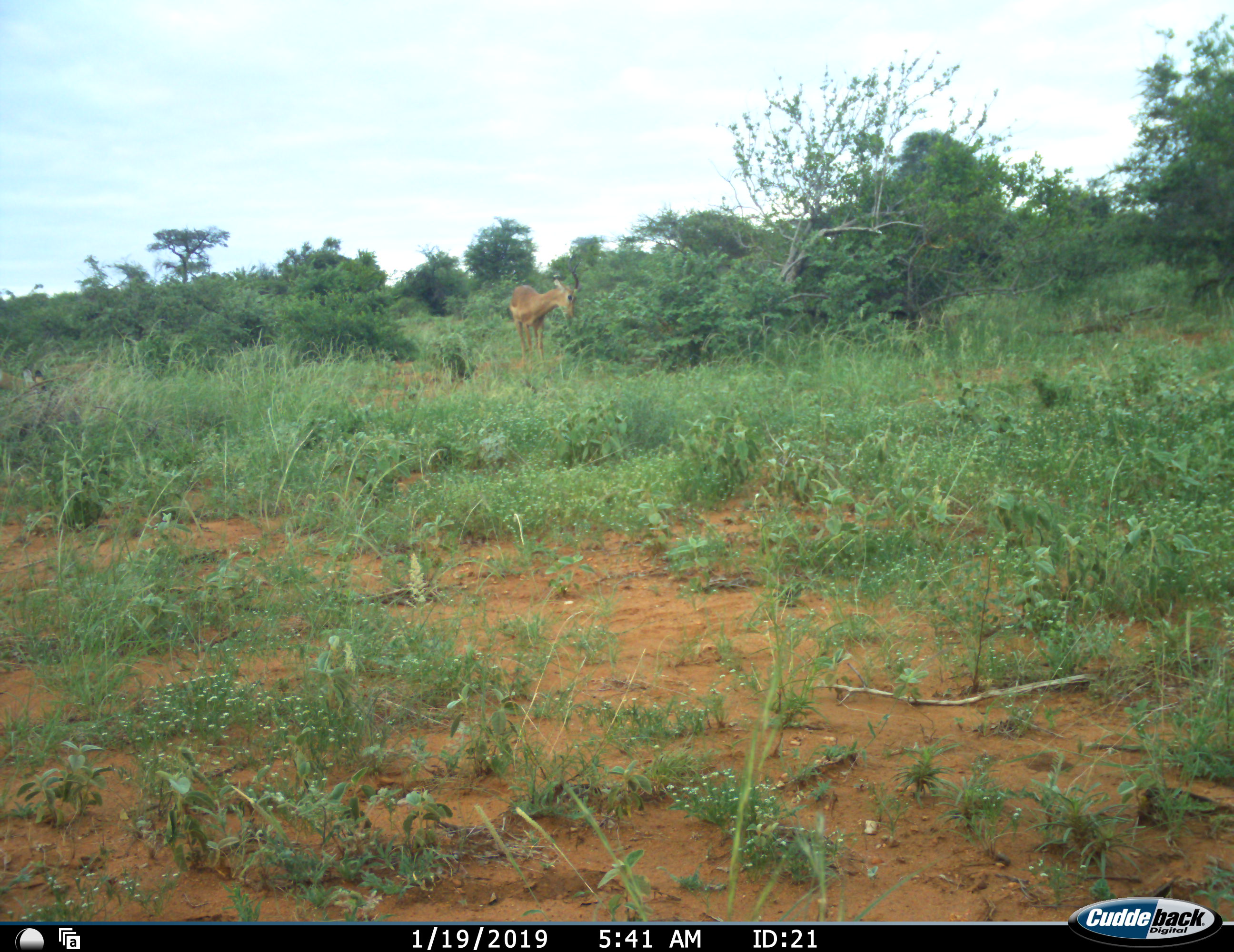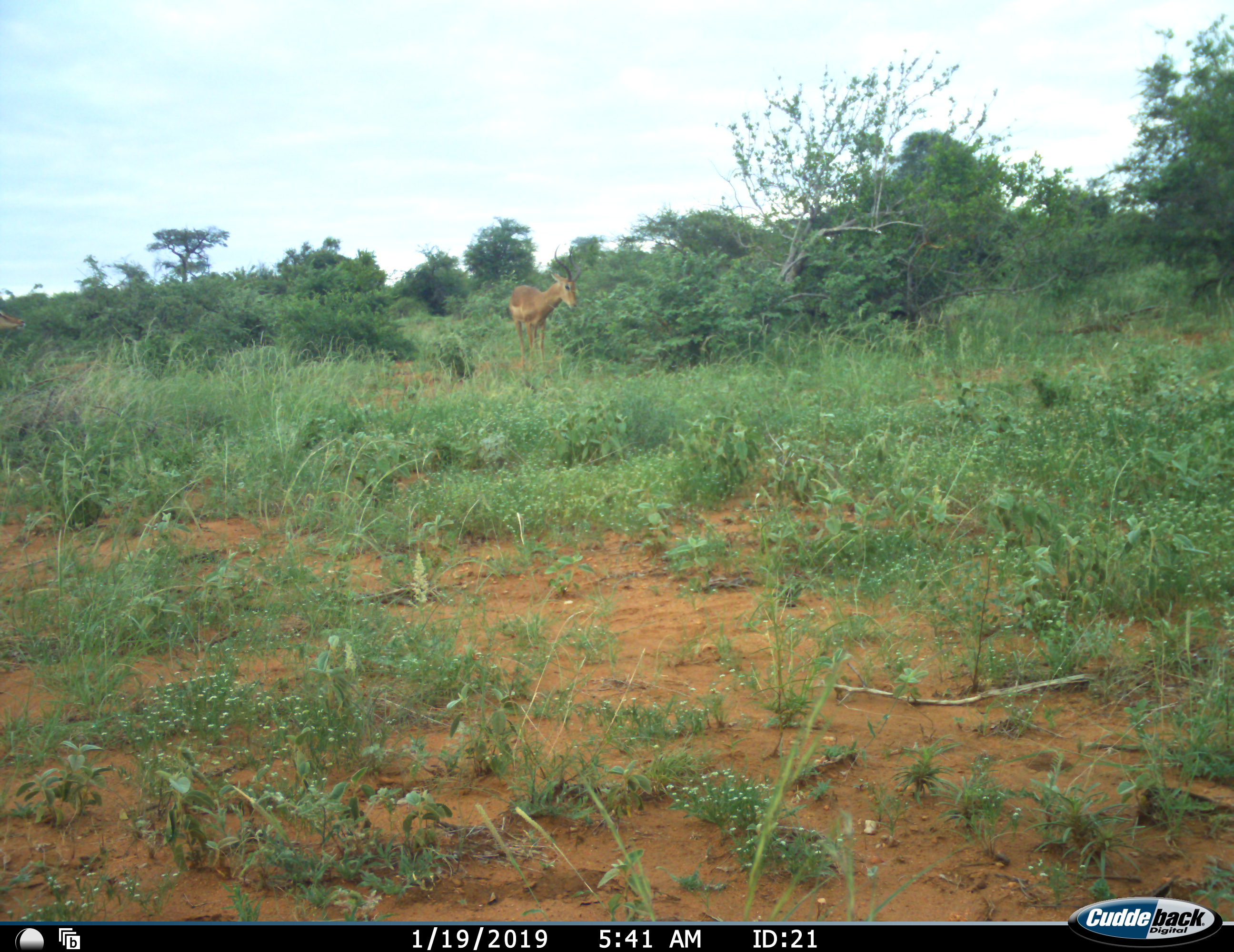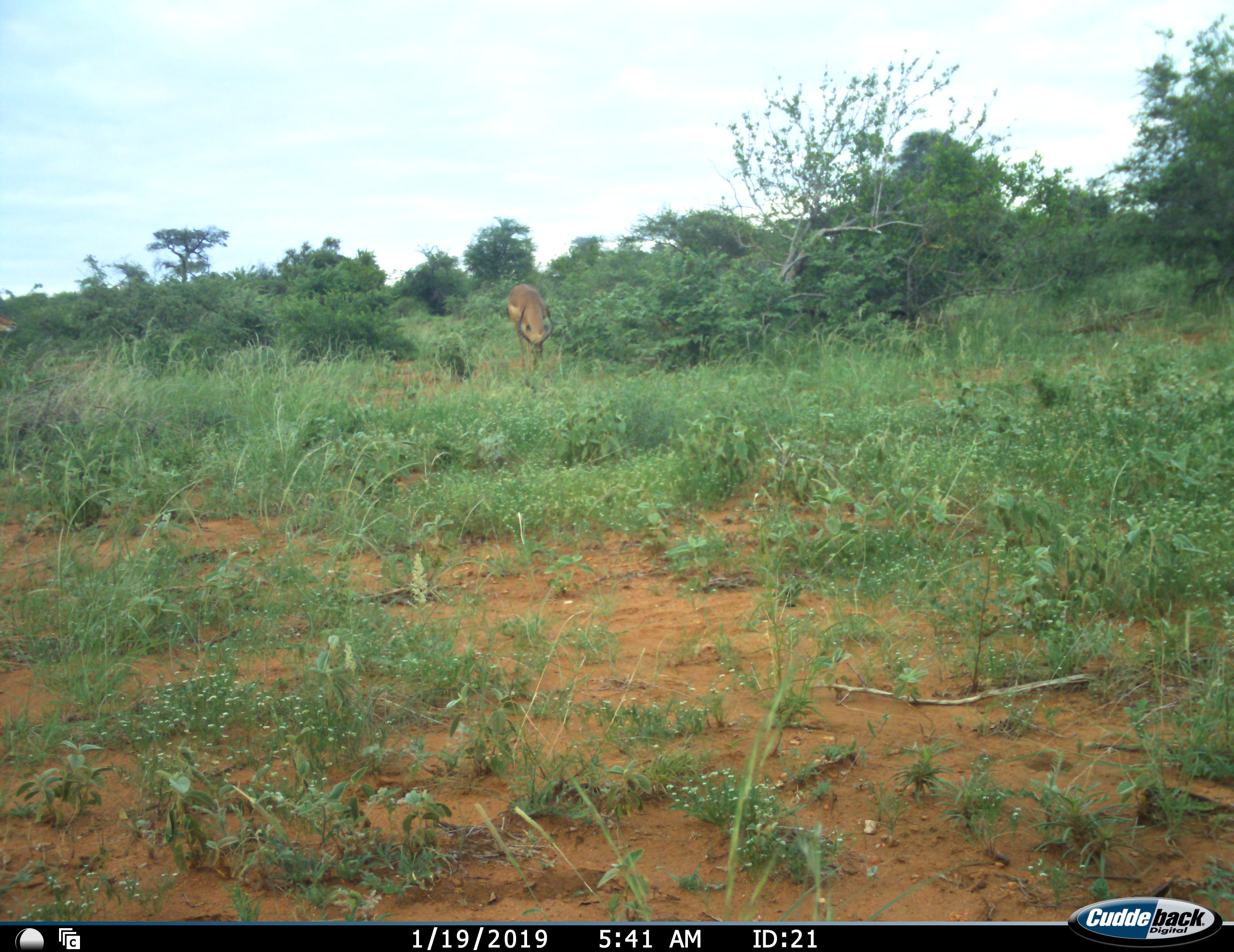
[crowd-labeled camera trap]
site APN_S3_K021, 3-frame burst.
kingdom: Animalia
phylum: Chordata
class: Mammalia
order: Artiodactyla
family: Bovidae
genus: Aepyceros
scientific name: Aepyceros melampus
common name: impala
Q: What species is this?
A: Impala (Aepyceros melampus).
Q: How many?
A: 1.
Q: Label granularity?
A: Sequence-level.